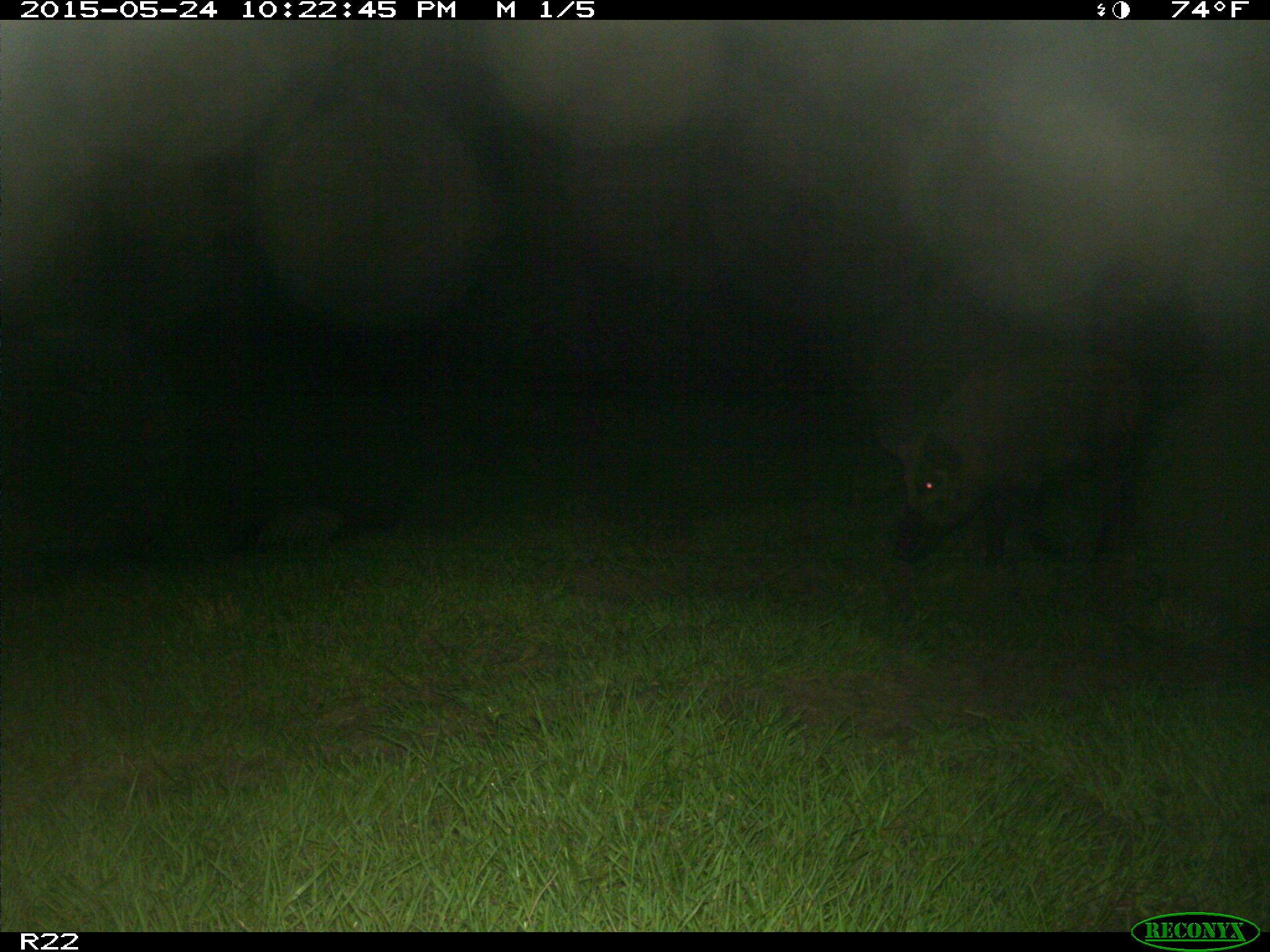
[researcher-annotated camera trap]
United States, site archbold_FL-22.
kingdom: Animalia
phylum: Chordata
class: Mammalia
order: Artiodactyla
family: Bovidae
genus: Bos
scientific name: Bos taurus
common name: domestic cow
Bos taurus (domestic cow).